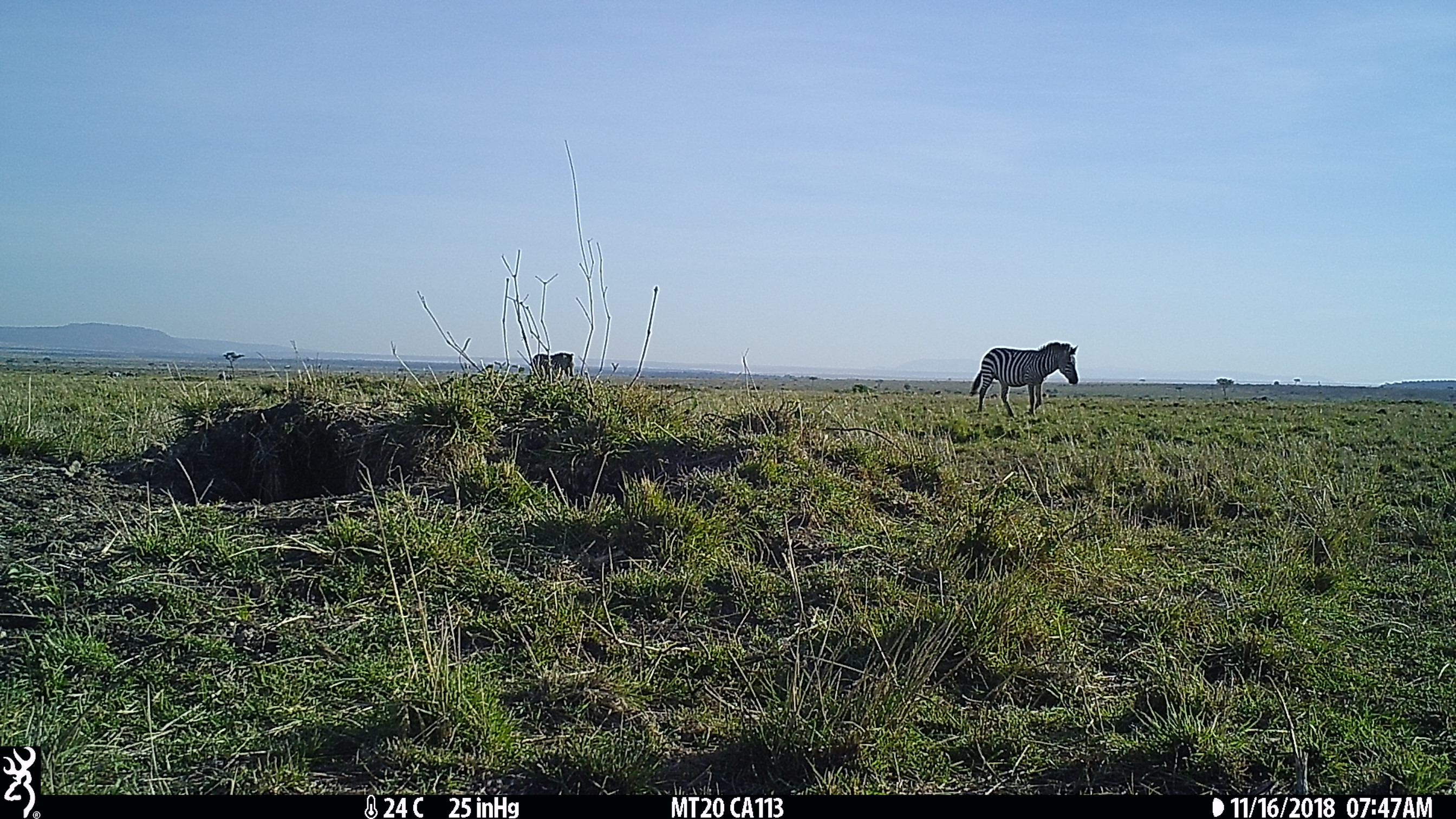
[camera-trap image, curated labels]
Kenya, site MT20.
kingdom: Animalia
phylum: Chordata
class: Mammalia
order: Perissodactyla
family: Equidae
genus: Equus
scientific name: Equus quagga burchellii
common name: burchell's zebra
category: zebra